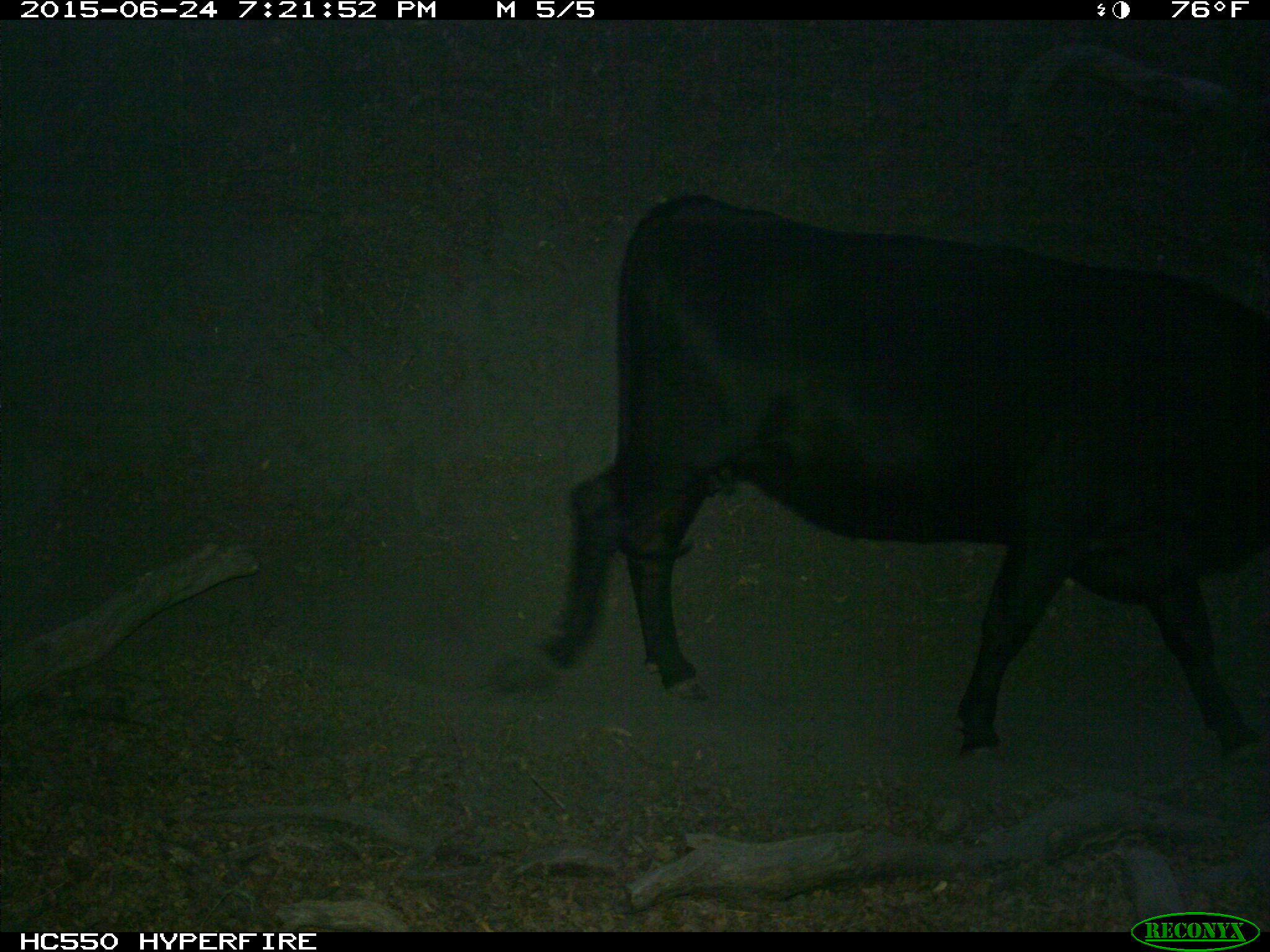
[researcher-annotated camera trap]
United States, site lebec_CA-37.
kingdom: Animalia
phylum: Chordata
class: Mammalia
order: Artiodactyla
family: Bovidae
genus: Bos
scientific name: Bos taurus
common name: domestic cow